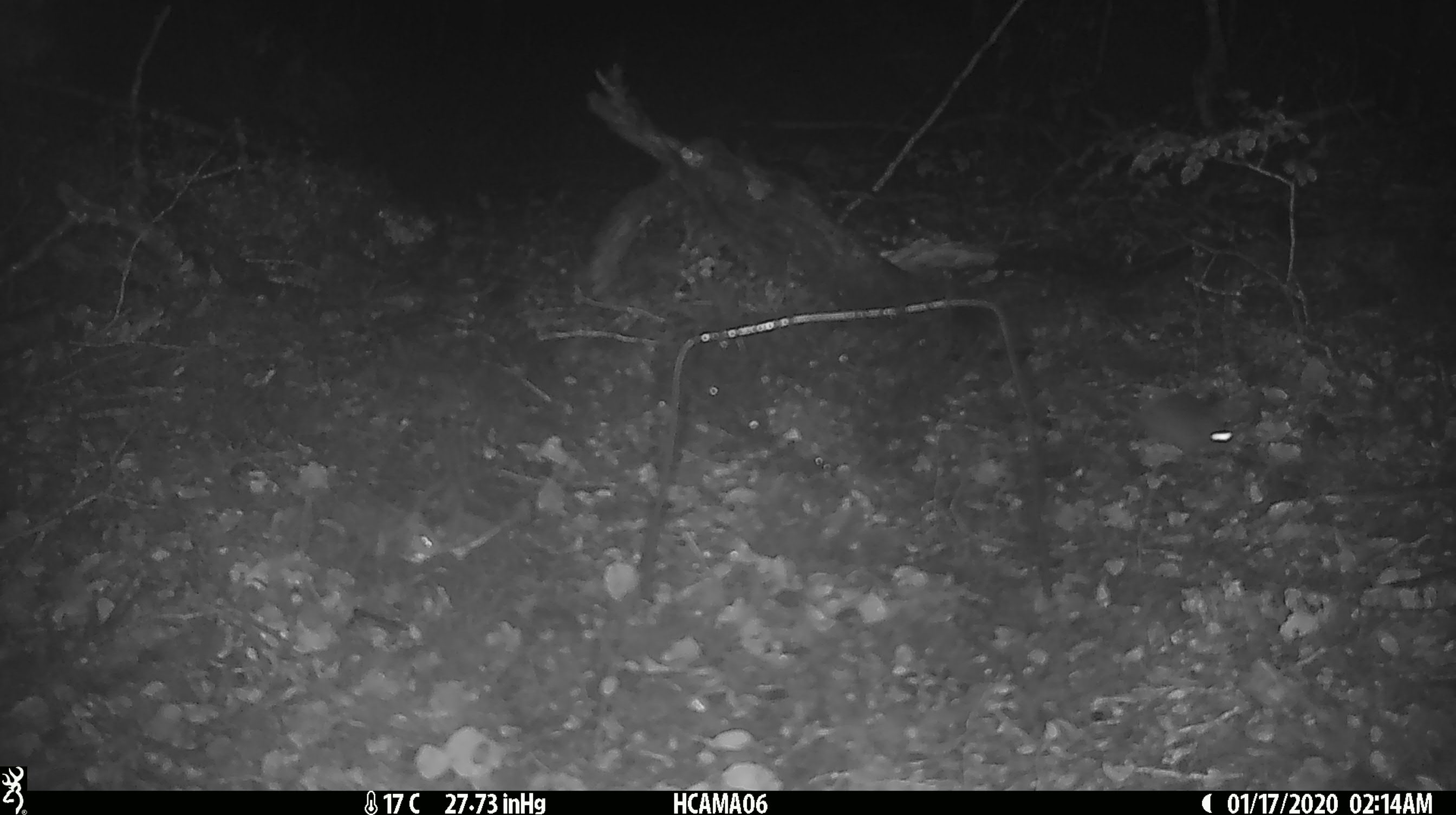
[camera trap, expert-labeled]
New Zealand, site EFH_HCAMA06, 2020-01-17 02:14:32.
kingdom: Animalia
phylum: Chordata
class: Mammalia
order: Rodentia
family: Muridae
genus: Mus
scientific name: Mus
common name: mouse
Mouse (Mus).